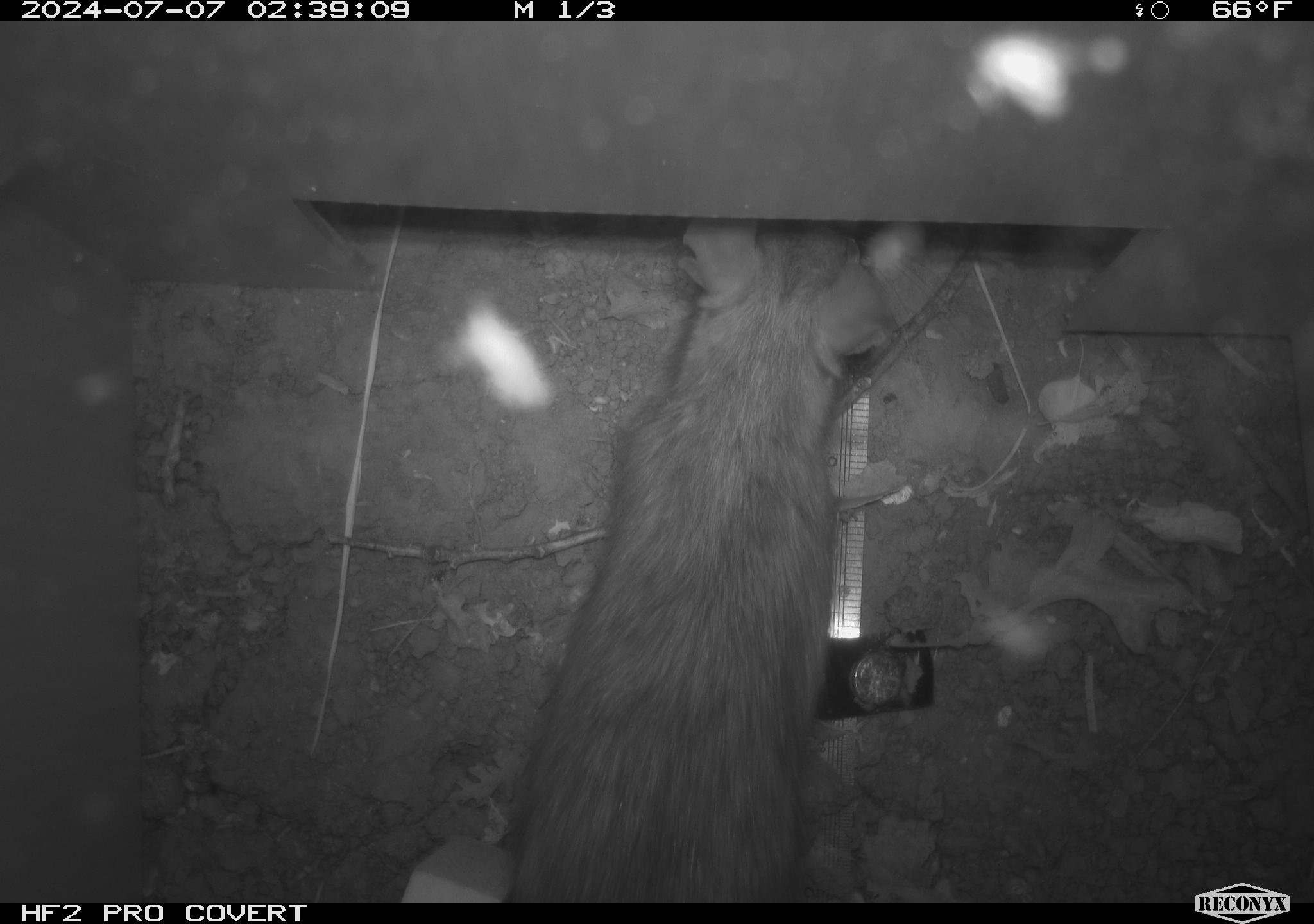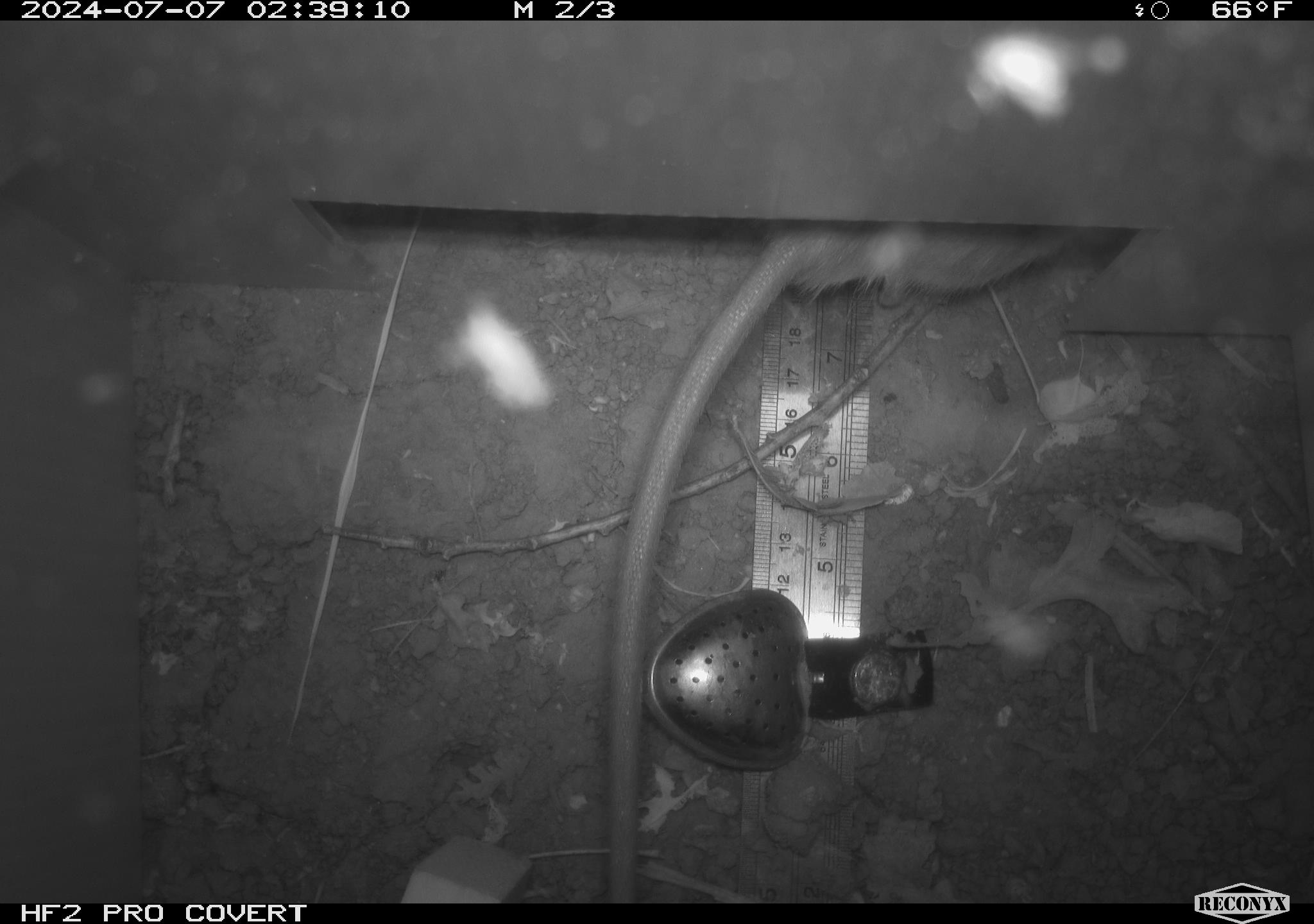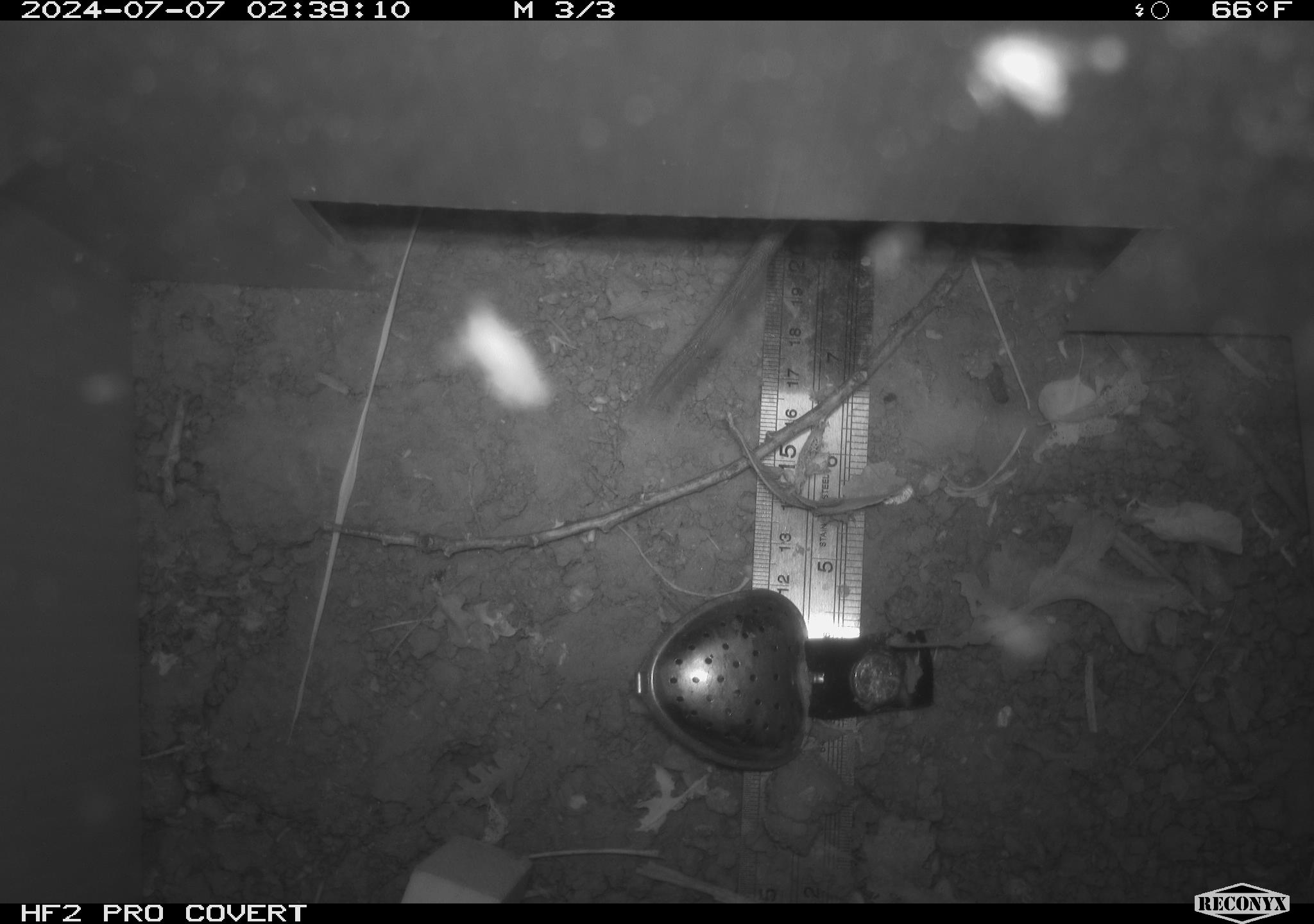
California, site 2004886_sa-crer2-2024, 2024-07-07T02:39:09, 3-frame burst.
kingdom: Animalia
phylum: Chordata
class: Mammalia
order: Rodentia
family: Muridae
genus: Rattus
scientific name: Rattus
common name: rat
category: rattus species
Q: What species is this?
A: Rattus species (rat) (Rattus).